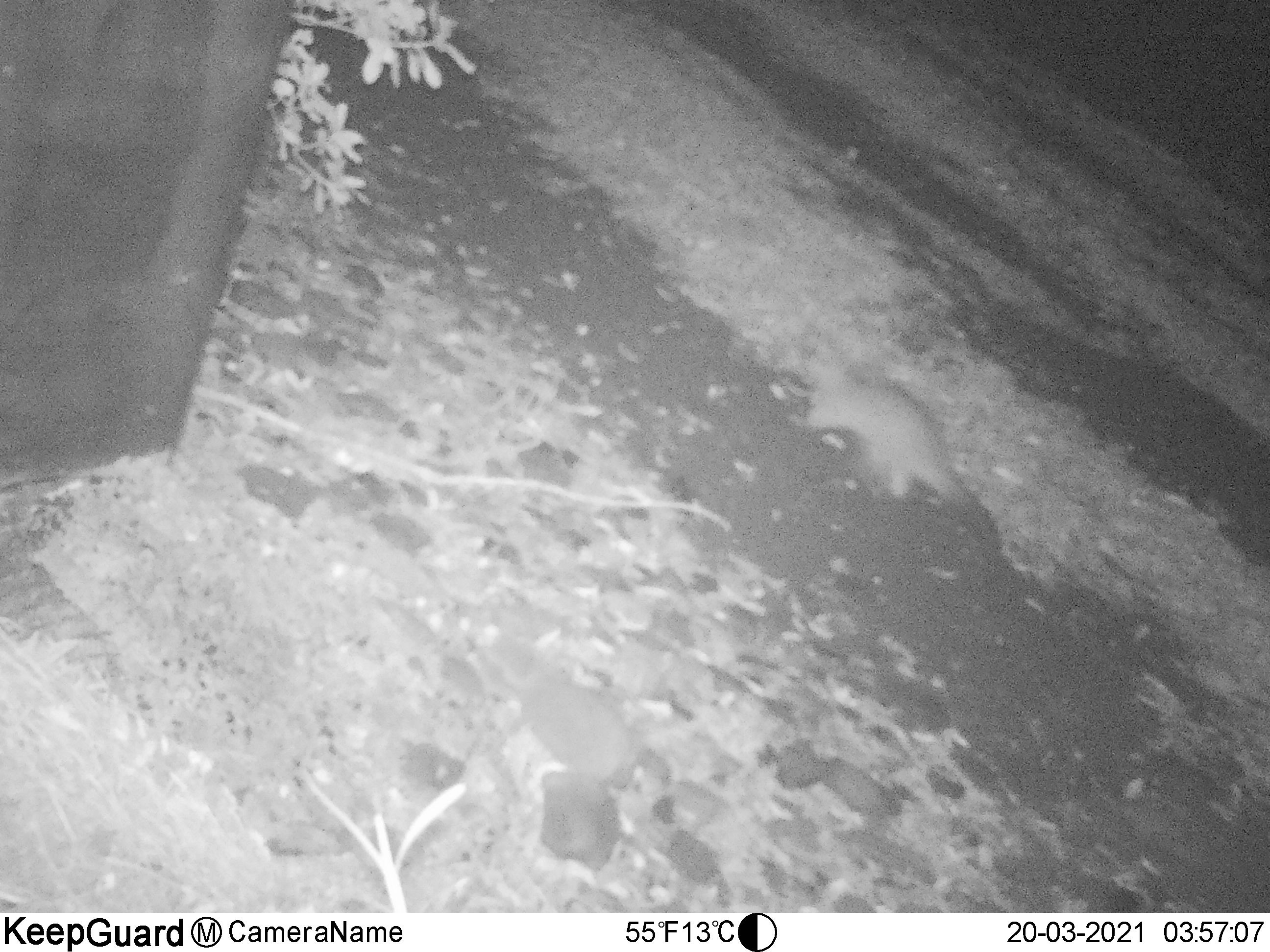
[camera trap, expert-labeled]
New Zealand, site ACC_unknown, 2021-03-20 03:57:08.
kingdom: Animalia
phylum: Chordata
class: Mammalia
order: Diprotodontia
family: Phalangeridae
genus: Trichosurus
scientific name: Trichosurus vulpecula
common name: common brushtail possum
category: possum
Possum (common brushtail possum) (Trichosurus vulpecula).